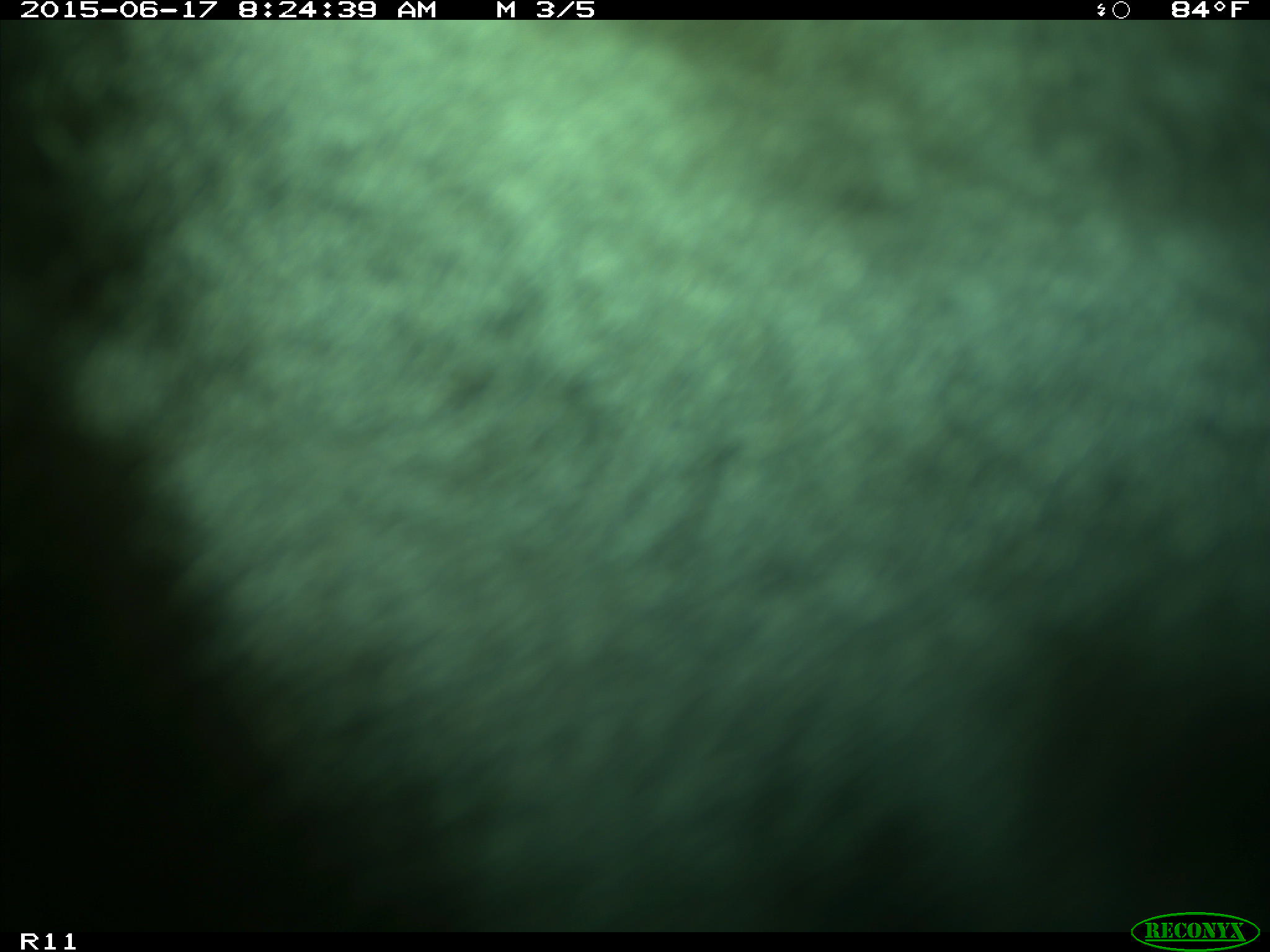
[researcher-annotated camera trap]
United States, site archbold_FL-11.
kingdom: Animalia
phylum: Chordata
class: Mammalia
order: Artiodactyla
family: Bovidae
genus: Bos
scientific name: Bos taurus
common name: domestic cow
Bos taurus (domestic cow).